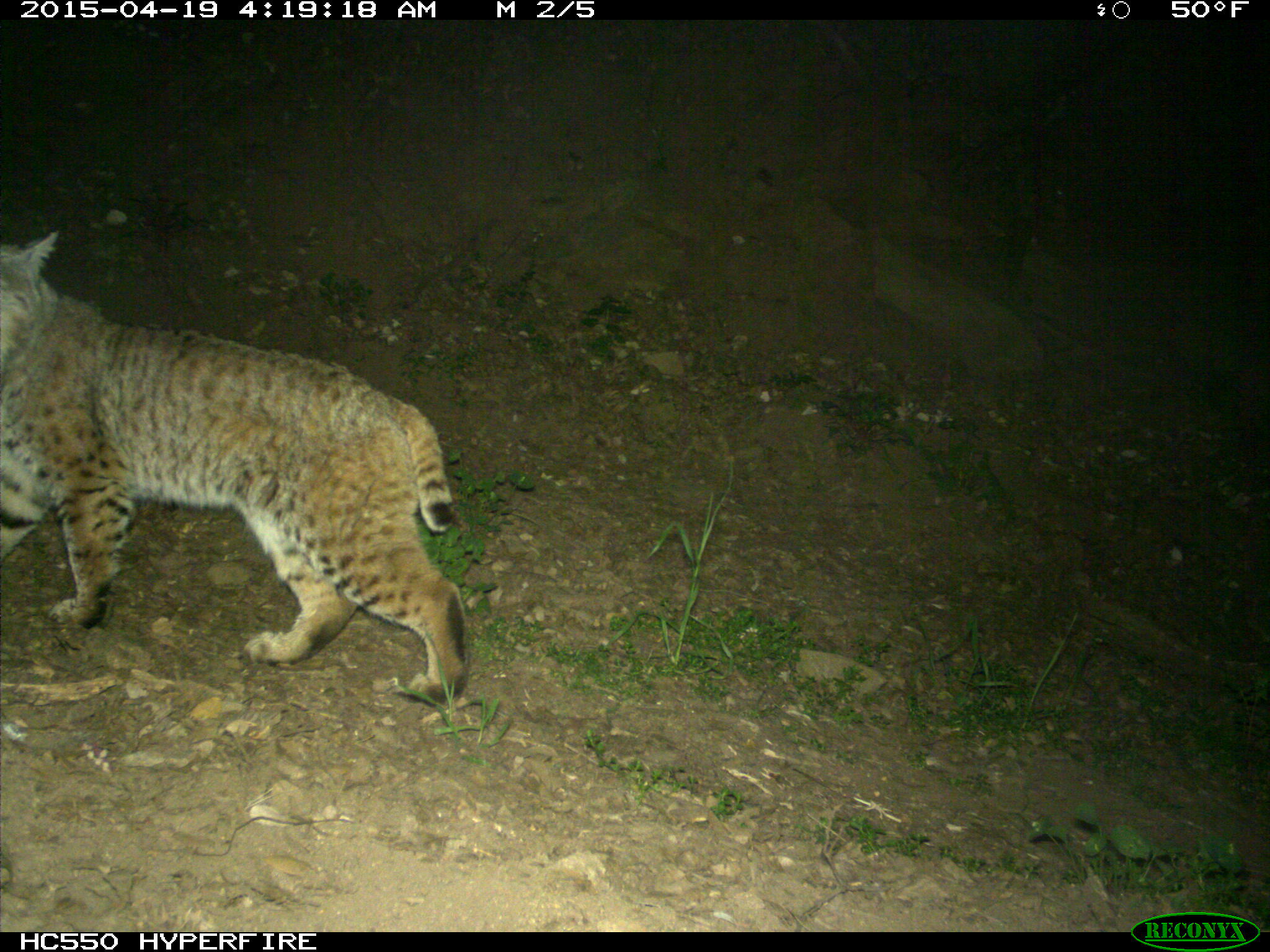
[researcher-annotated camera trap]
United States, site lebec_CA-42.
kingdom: Animalia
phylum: Chordata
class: Mammalia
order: Carnivora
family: Felidae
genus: Lynx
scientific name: Lynx rufus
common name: bobcat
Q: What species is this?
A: Lynx rufus (bobcat).